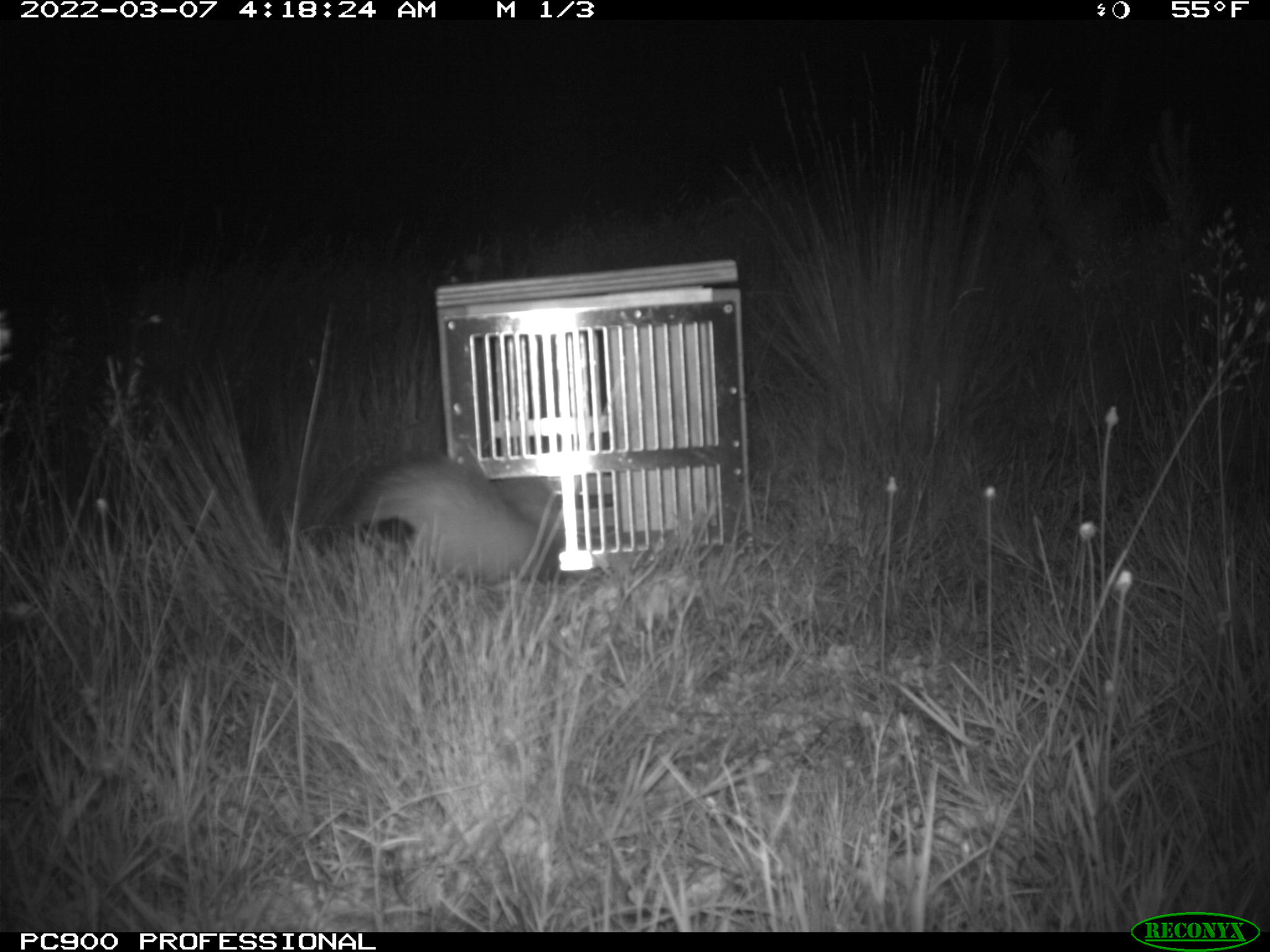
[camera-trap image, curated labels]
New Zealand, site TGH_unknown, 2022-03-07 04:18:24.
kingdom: Animalia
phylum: Chordata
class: Mammalia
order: Carnivora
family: Mustelidae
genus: Mustela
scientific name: Mustela furo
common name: ferret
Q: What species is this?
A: Ferret (Mustela furo).